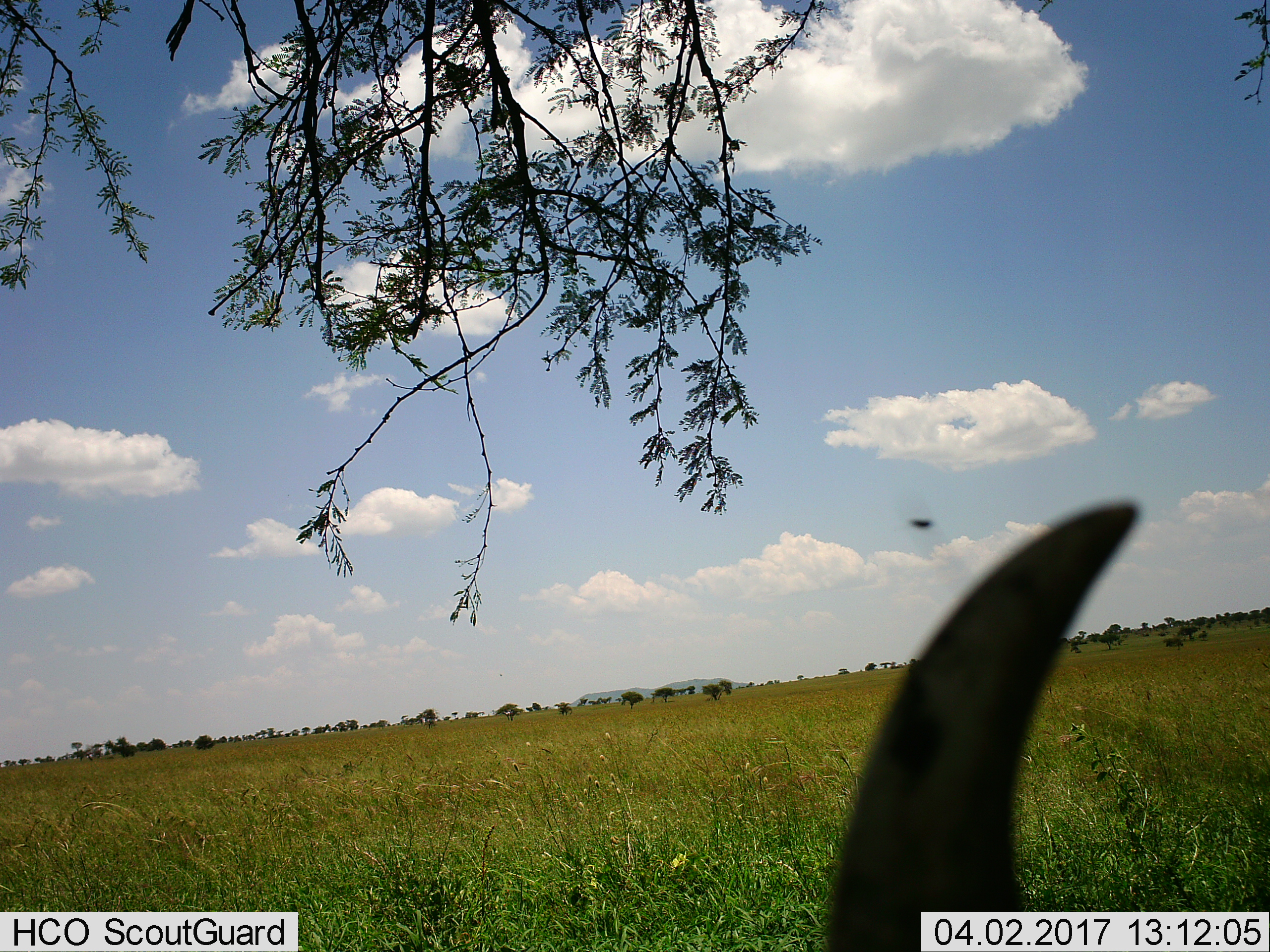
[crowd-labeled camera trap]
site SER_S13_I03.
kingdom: Animalia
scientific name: Animalia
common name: insect or spider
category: insectspider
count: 1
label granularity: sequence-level